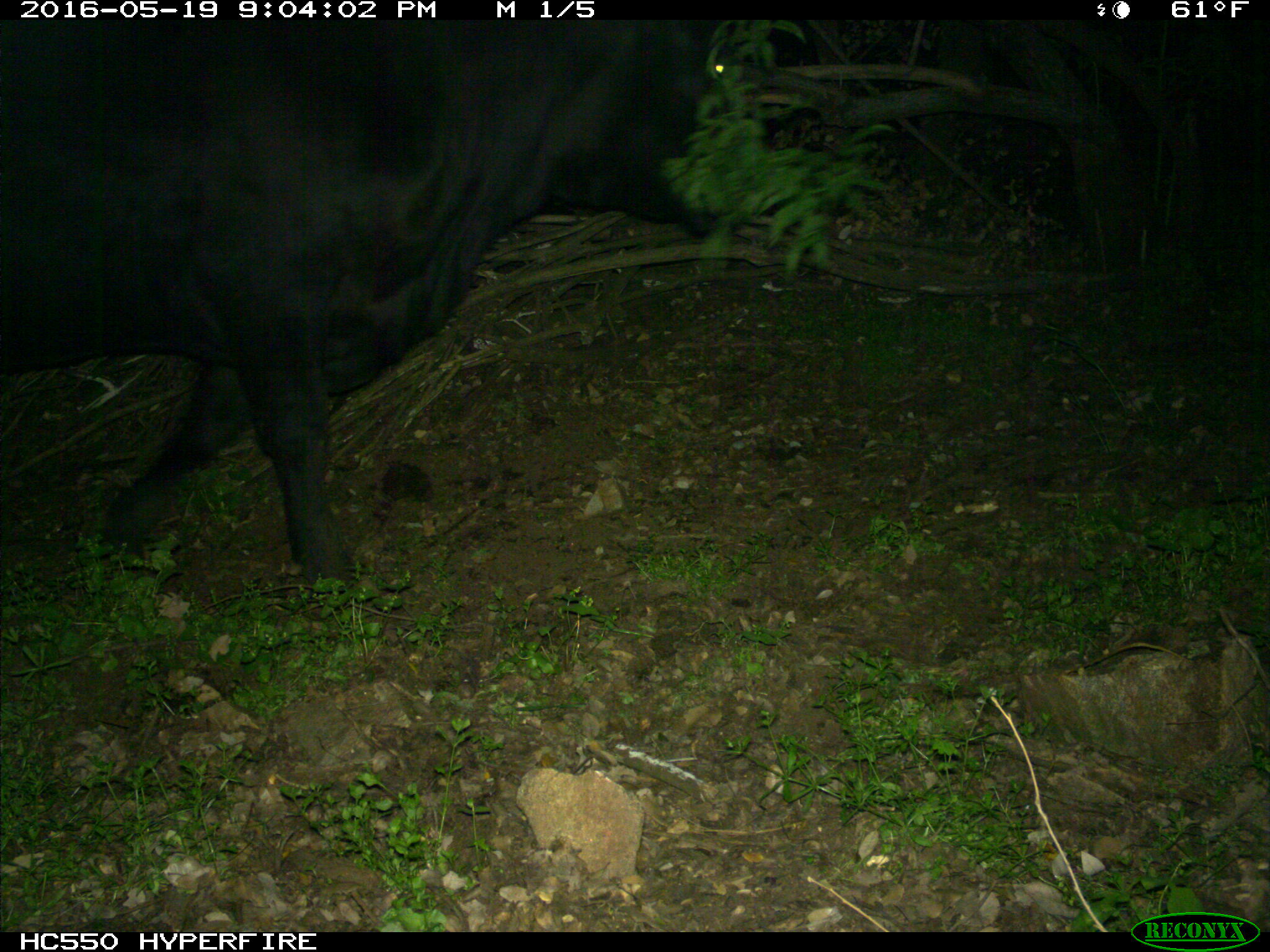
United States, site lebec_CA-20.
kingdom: Animalia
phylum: Chordata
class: Mammalia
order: Artiodactyla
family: Bovidae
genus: Bos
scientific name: Bos taurus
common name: domestic cow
Bos taurus (domestic cow).